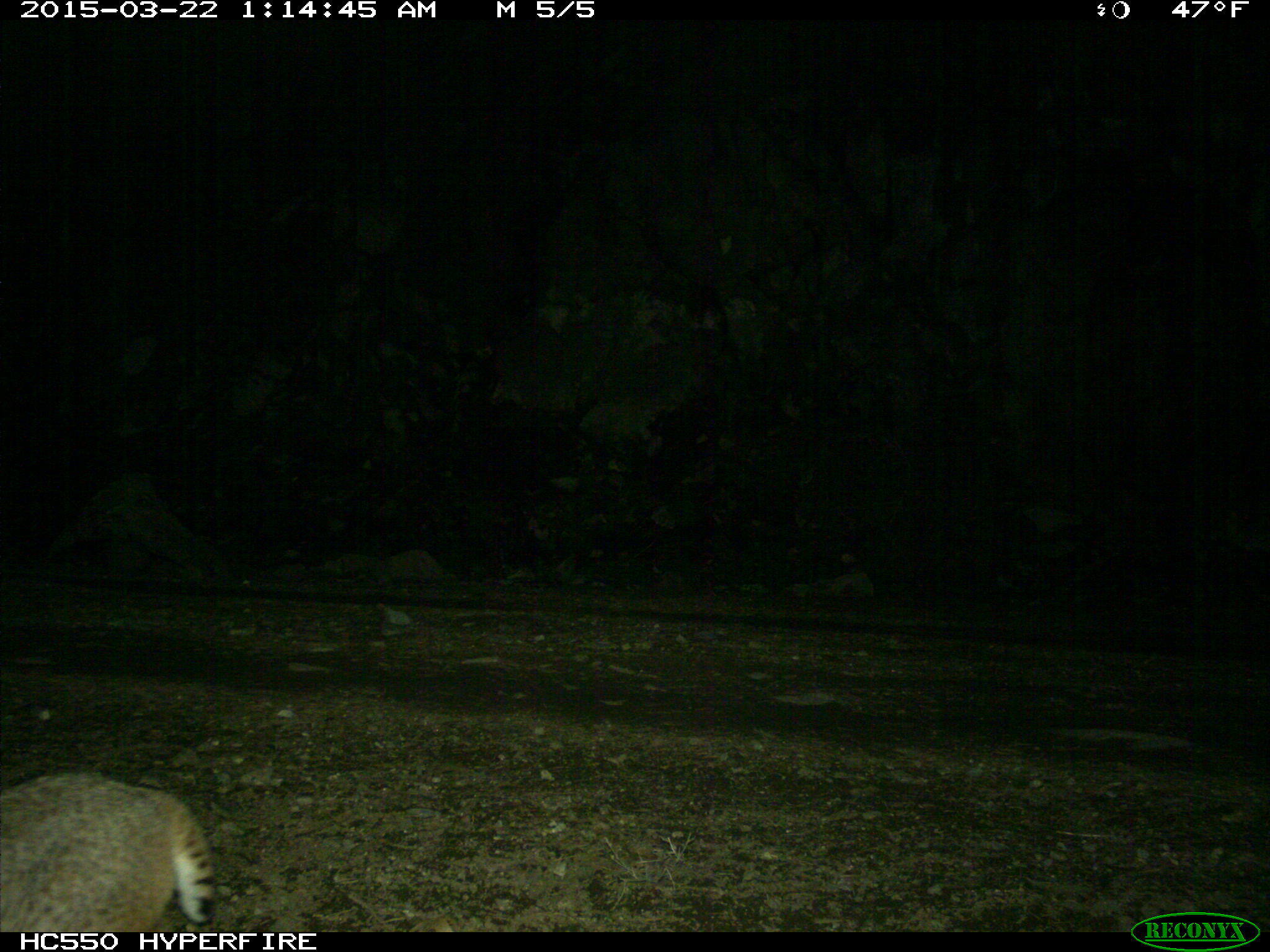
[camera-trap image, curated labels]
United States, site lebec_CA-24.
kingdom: Animalia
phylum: Chordata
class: Mammalia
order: Carnivora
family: Felidae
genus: Lynx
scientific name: Lynx rufus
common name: bobcat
Lynx rufus (bobcat).